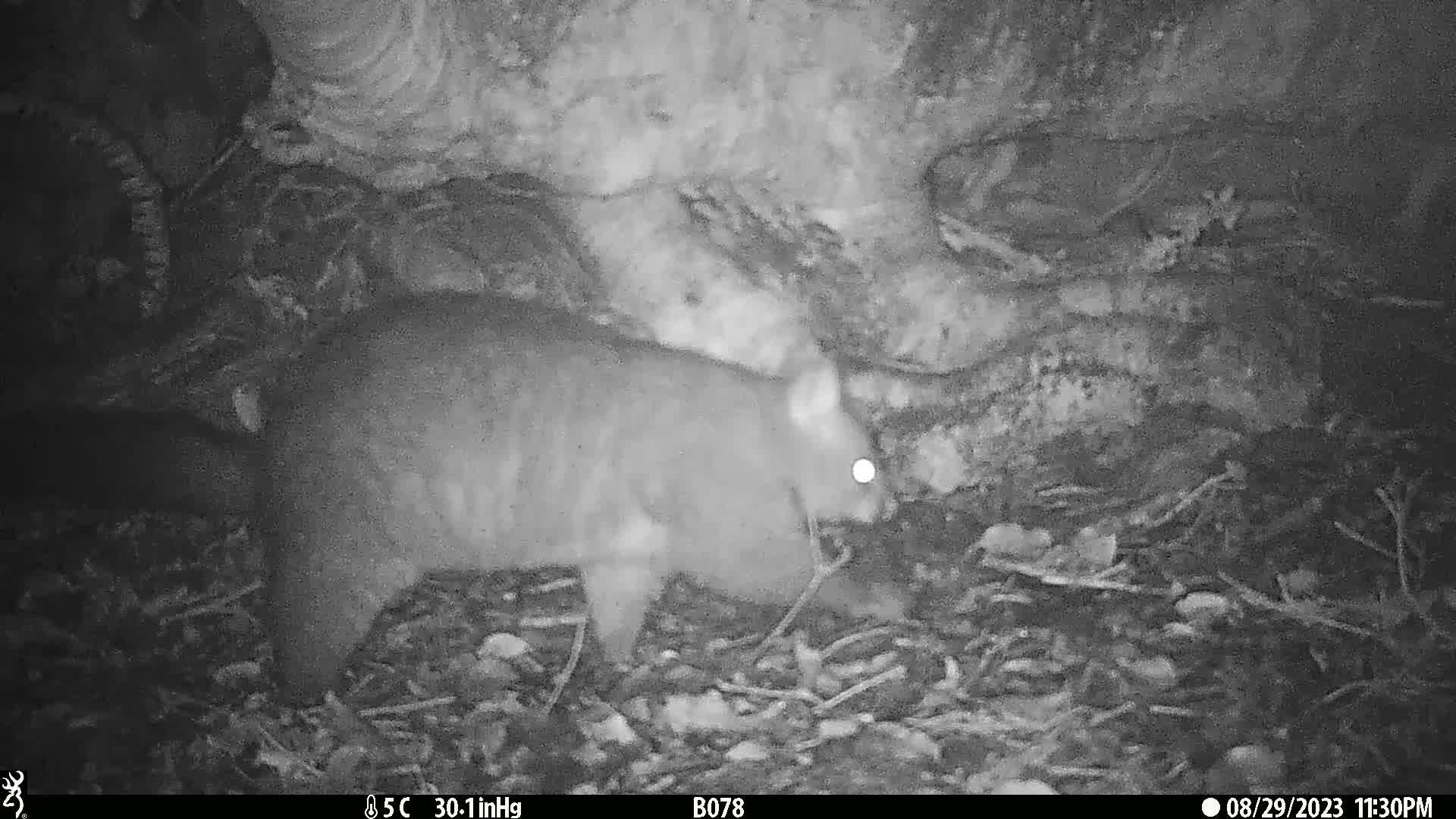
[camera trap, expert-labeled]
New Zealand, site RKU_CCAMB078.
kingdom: Animalia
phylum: Chordata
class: Mammalia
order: Diprotodontia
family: Phalangeridae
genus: Trichosurus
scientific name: Trichosurus vulpecula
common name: common brushtail possum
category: possum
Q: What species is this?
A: Possum (common brushtail possum) (Trichosurus vulpecula).